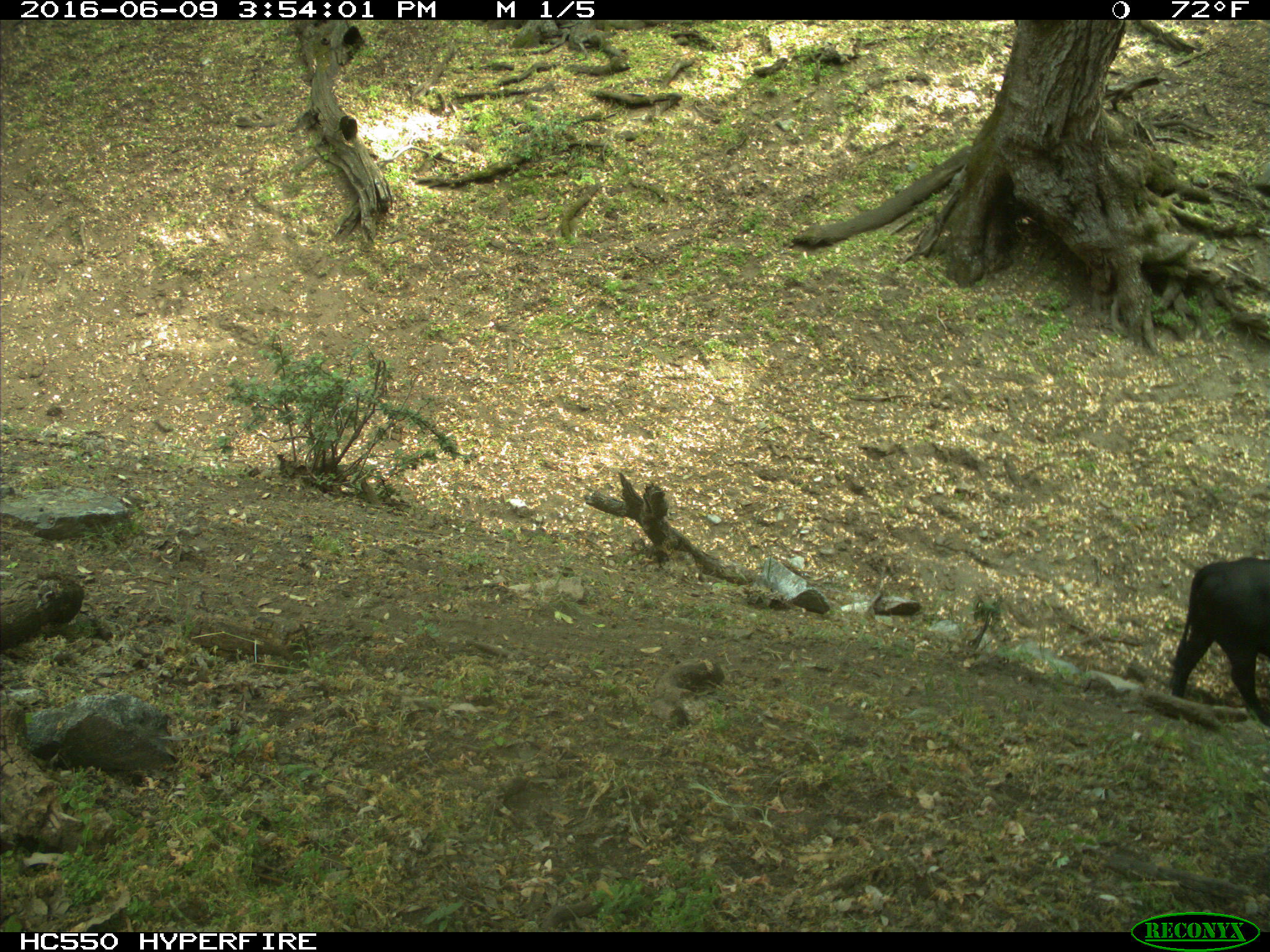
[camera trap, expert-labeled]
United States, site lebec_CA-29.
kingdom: Animalia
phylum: Chordata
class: Mammalia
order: Artiodactyla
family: Bovidae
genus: Bos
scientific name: Bos taurus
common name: domestic cow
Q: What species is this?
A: Bos taurus (domestic cow).